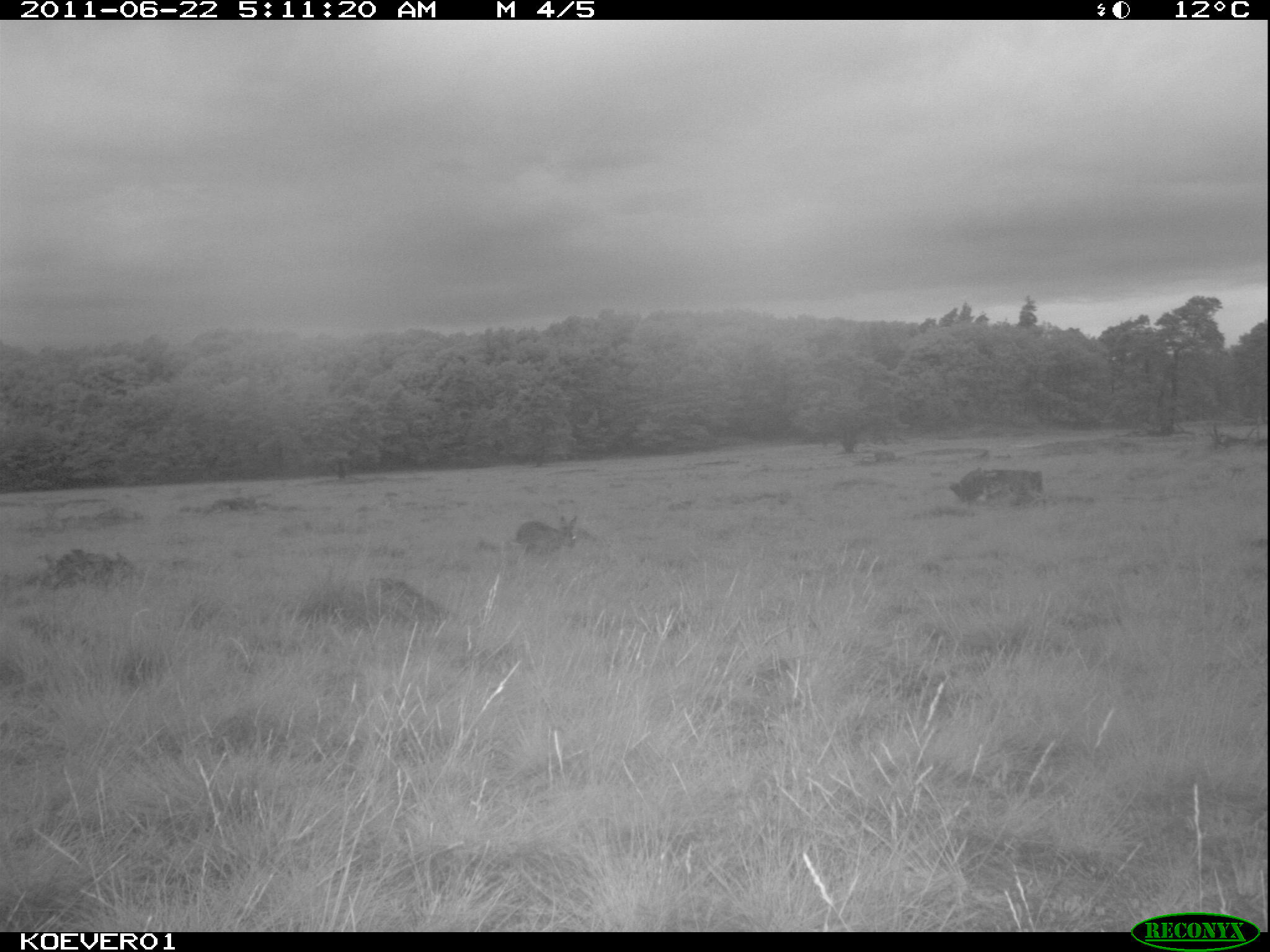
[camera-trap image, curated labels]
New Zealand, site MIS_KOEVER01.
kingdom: Animalia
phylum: Chordata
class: Mammalia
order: Lagomorpha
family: Leporidae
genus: Lepus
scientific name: Lepus europaeus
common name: brown hare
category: hare